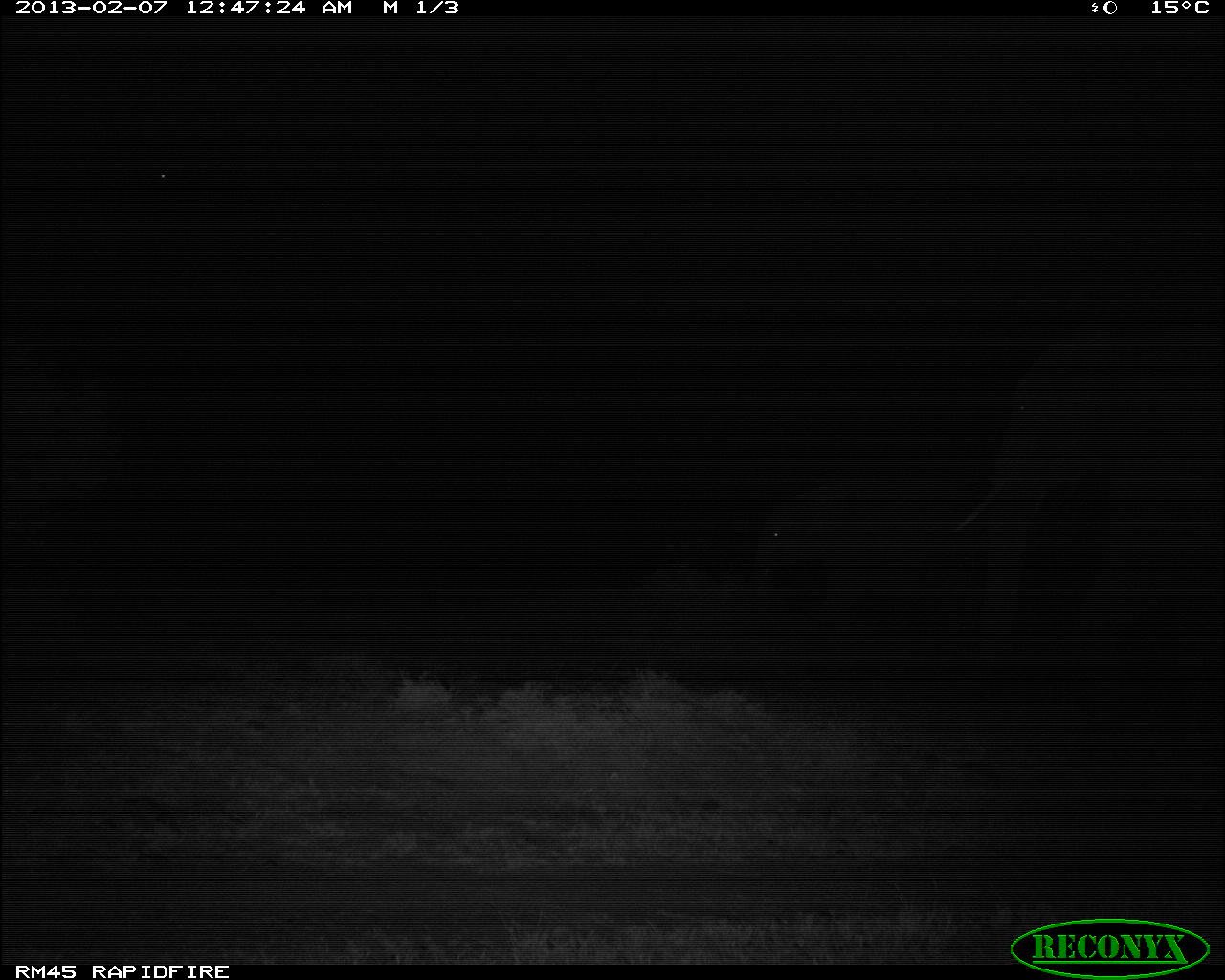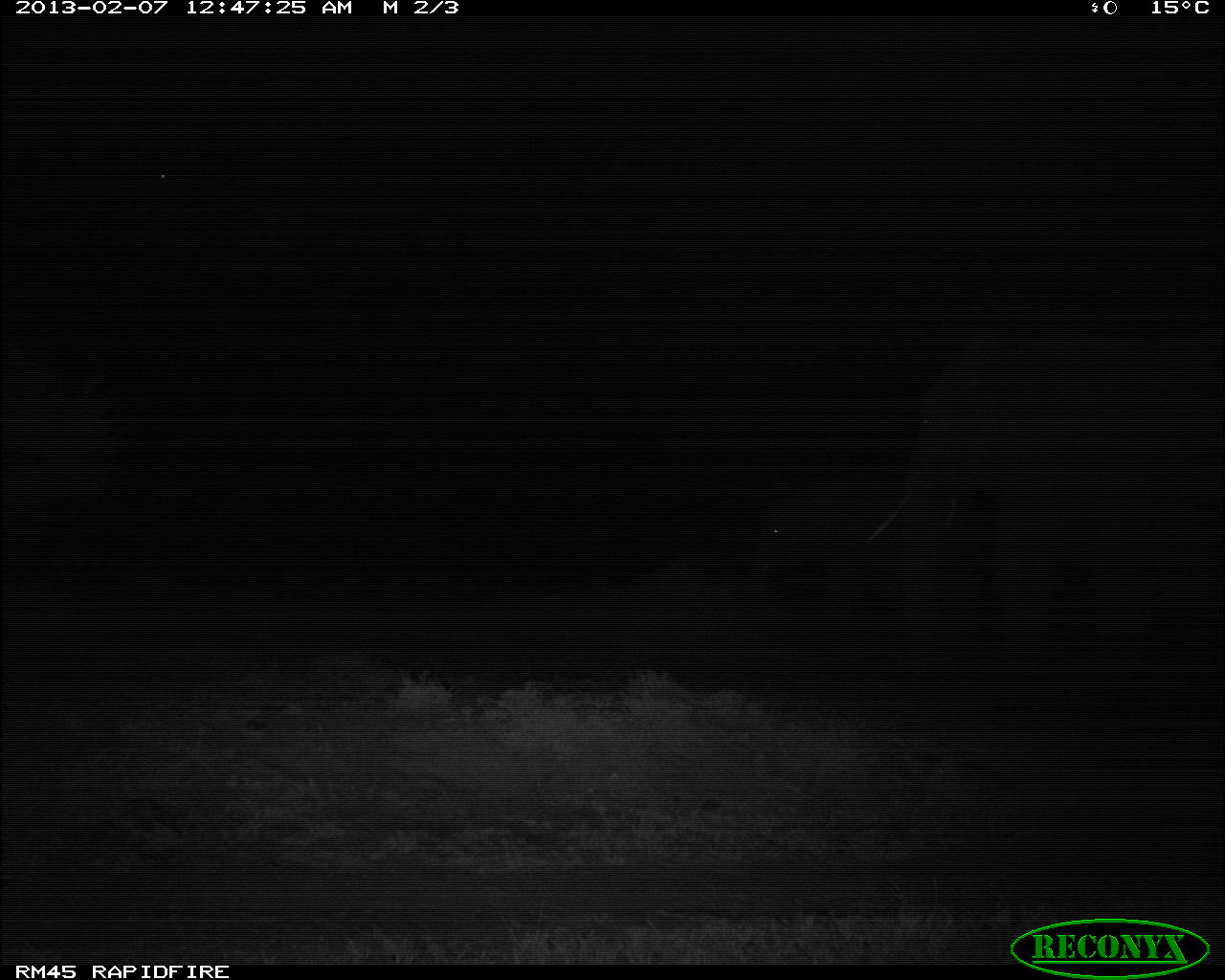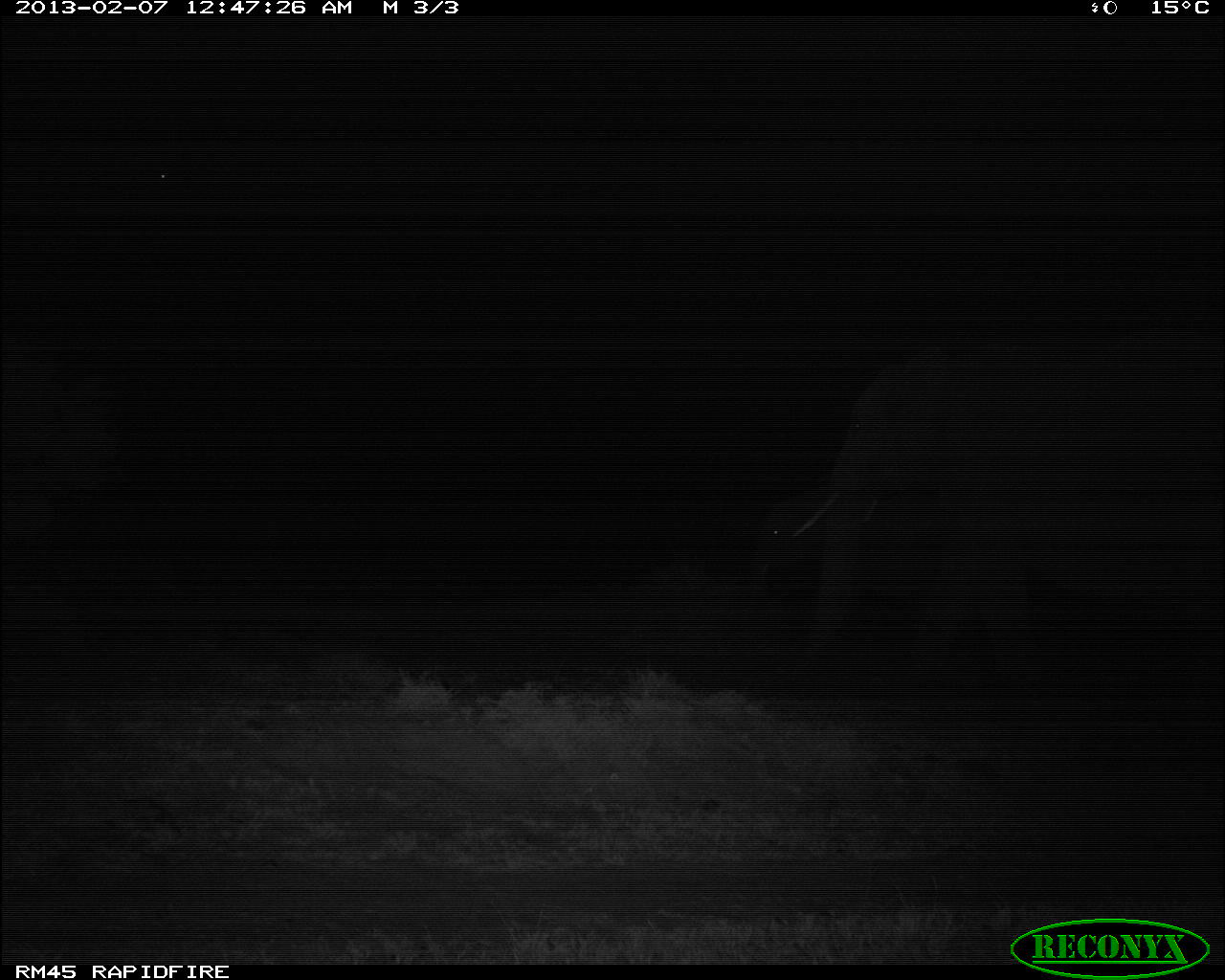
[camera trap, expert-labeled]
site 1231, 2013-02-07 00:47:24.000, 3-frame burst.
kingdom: Animalia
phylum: Chordata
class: Mammalia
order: Proboscidea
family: Elephantidae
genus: Loxodonta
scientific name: Loxodonta africana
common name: african bush elephant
Loxodonta africana (african bush elephant), count 2.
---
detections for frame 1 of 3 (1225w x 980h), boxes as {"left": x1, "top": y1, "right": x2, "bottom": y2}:
loxodonta africana: {"left": 954, "top": 310, "right": 1225, "bottom": 698}; {"left": 748, "top": 474, "right": 1005, "bottom": 656}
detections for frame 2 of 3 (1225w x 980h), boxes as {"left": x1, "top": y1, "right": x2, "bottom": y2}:
loxodonta africana: {"left": 851, "top": 312, "right": 1225, "bottom": 694}; {"left": 751, "top": 471, "right": 1001, "bottom": 664}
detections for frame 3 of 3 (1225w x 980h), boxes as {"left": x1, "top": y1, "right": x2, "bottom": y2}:
loxodonta africana: {"left": 784, "top": 357, "right": 1224, "bottom": 716}; {"left": 732, "top": 490, "right": 1031, "bottom": 690}